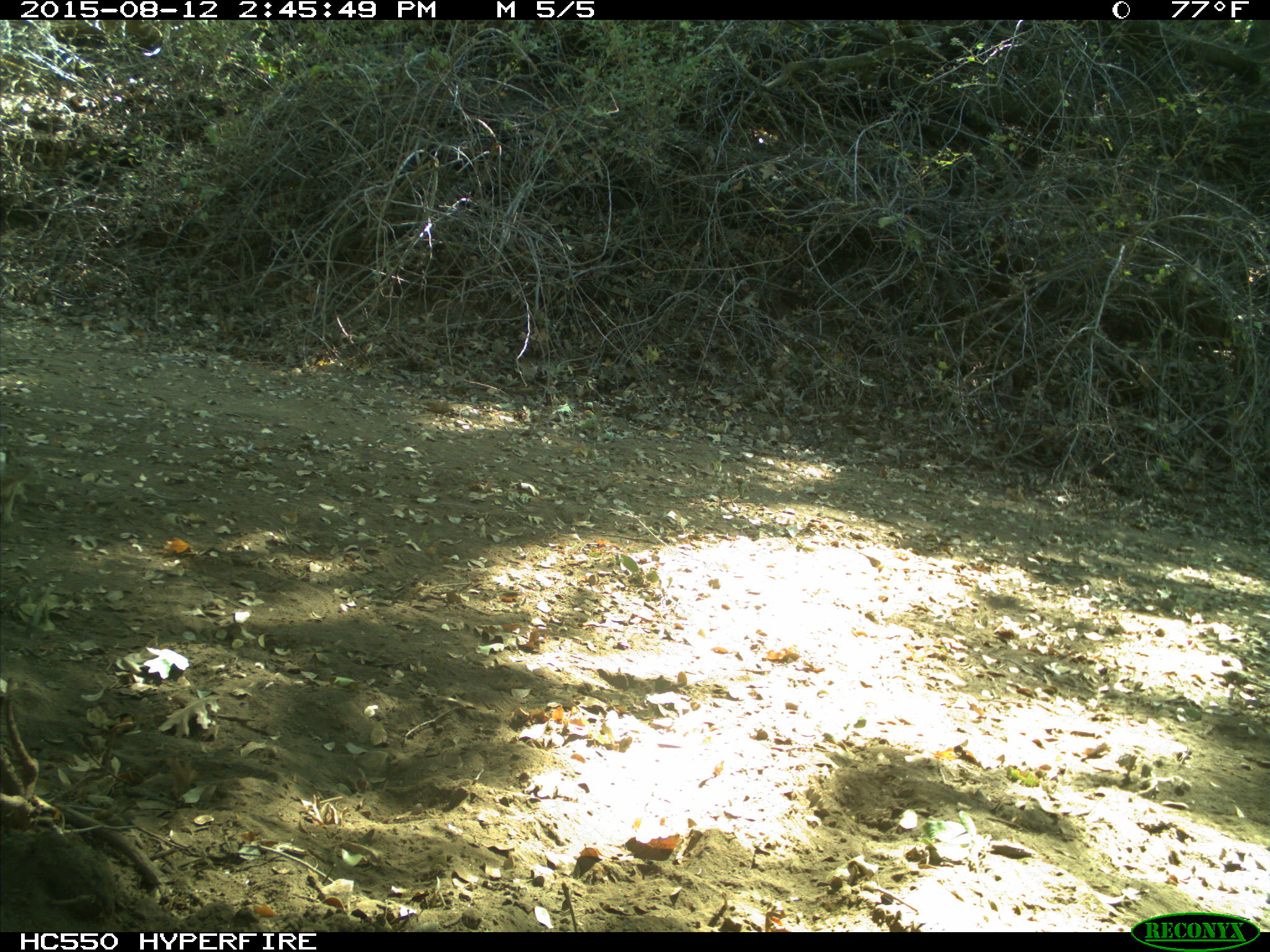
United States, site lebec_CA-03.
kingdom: Animalia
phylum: Chordata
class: Mammalia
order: Rodentia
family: Sciuridae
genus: Otospermophilus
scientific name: Otospermophilus beecheyi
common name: california ground squirrel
Otospermophilus beecheyi (california ground squirrel).